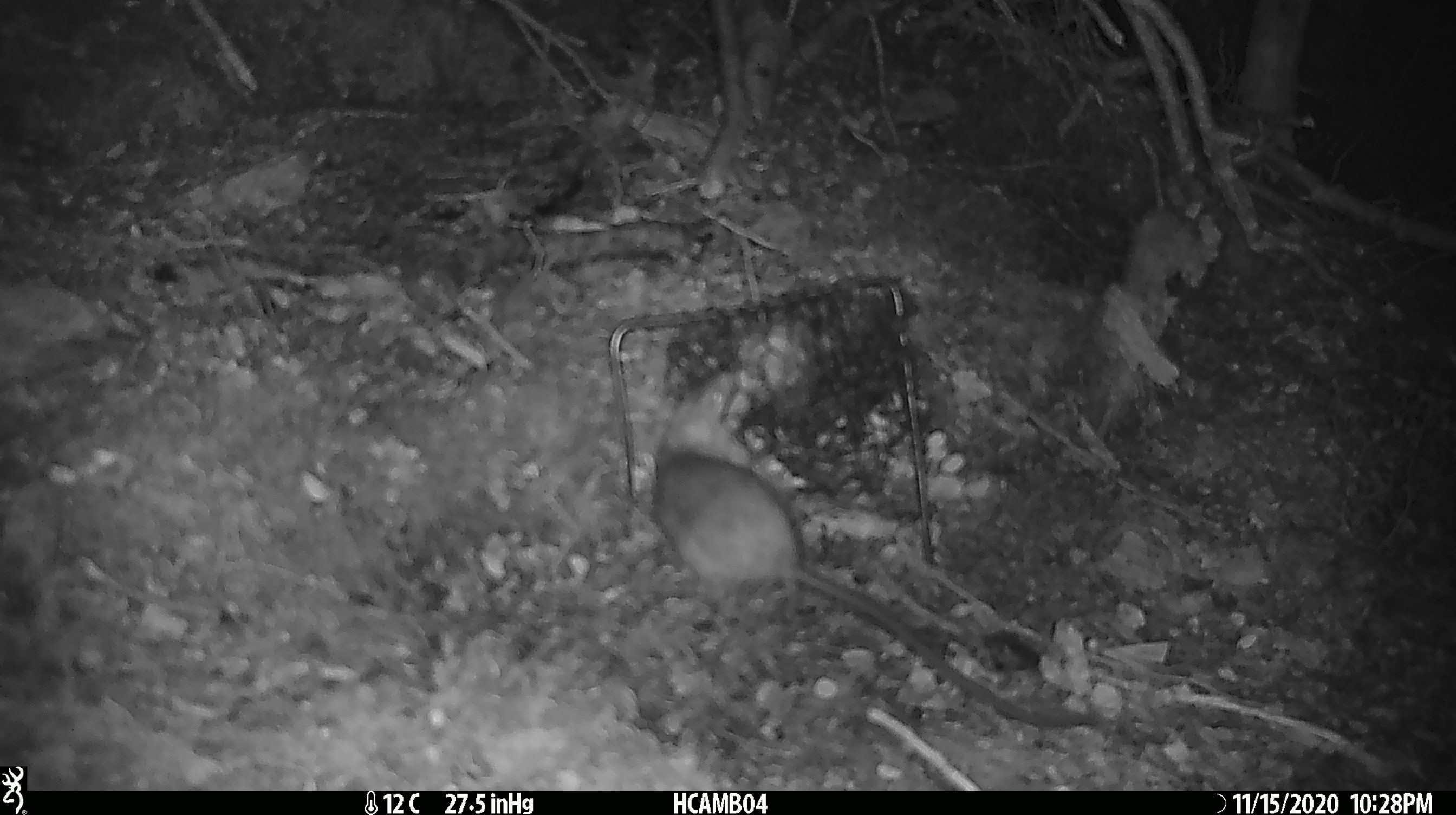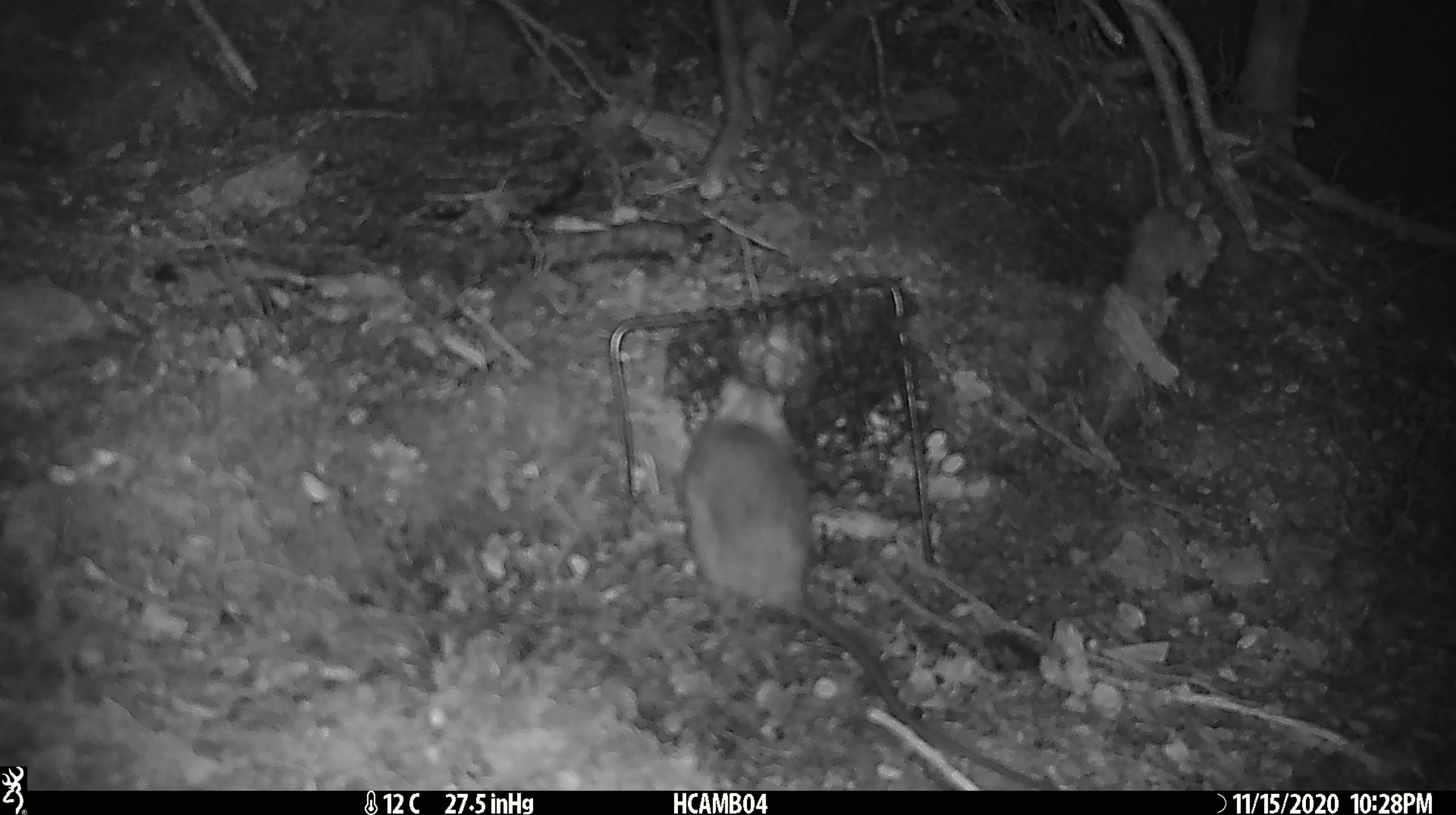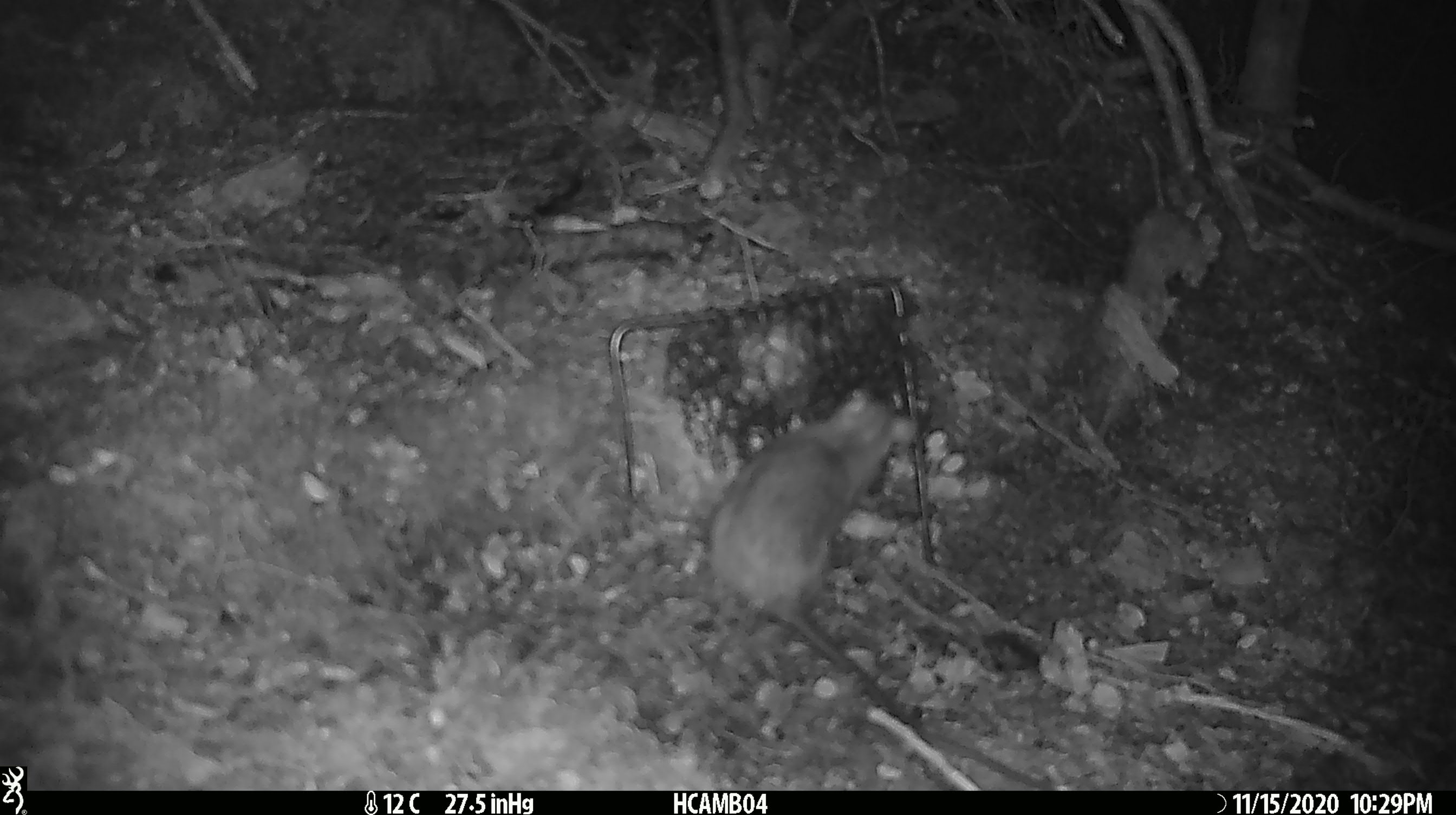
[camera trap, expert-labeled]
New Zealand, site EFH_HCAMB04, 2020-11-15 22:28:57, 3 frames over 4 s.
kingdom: Animalia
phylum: Chordata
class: Mammalia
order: Rodentia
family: Muridae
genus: Rattus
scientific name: Rattus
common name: rat